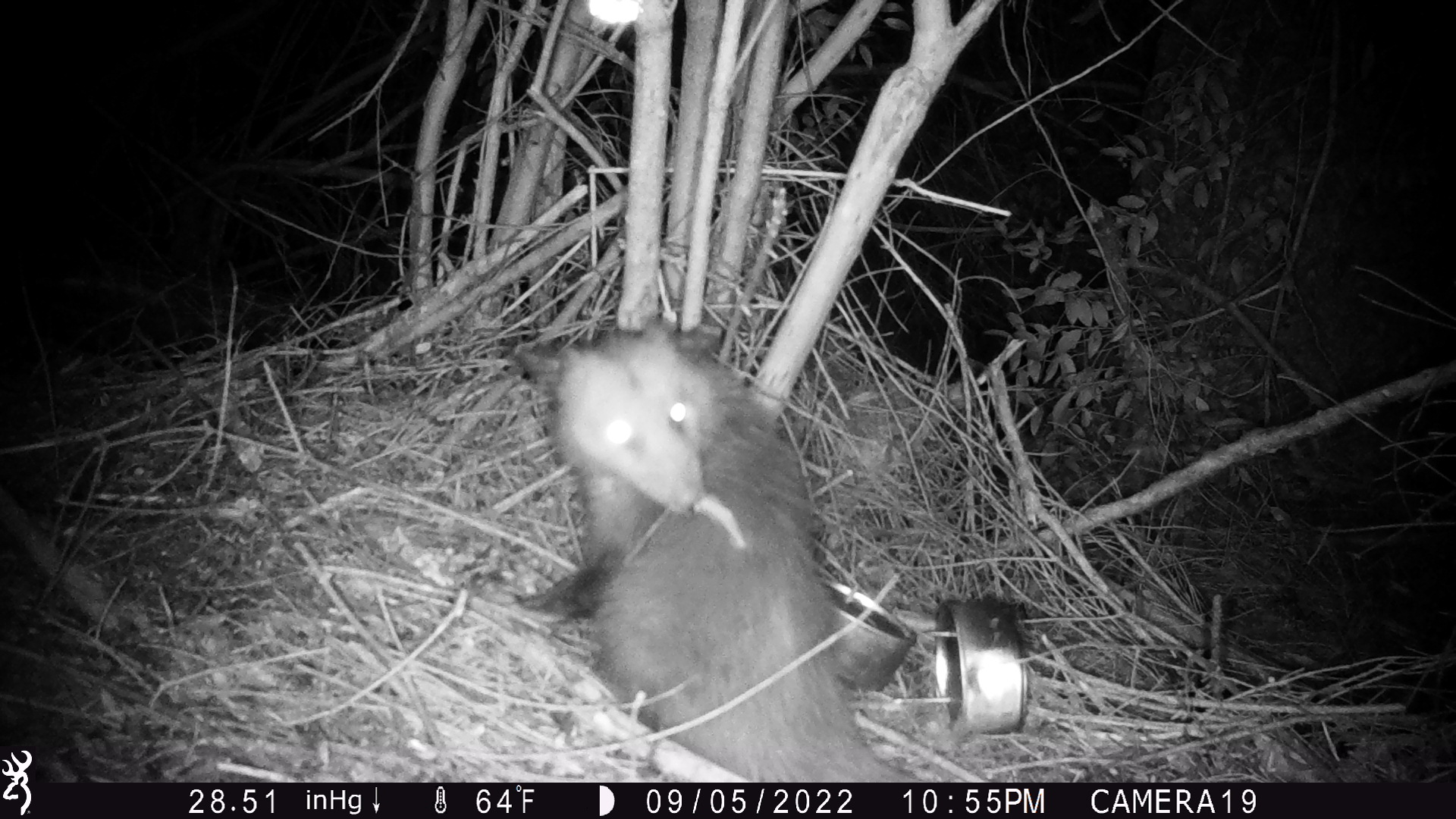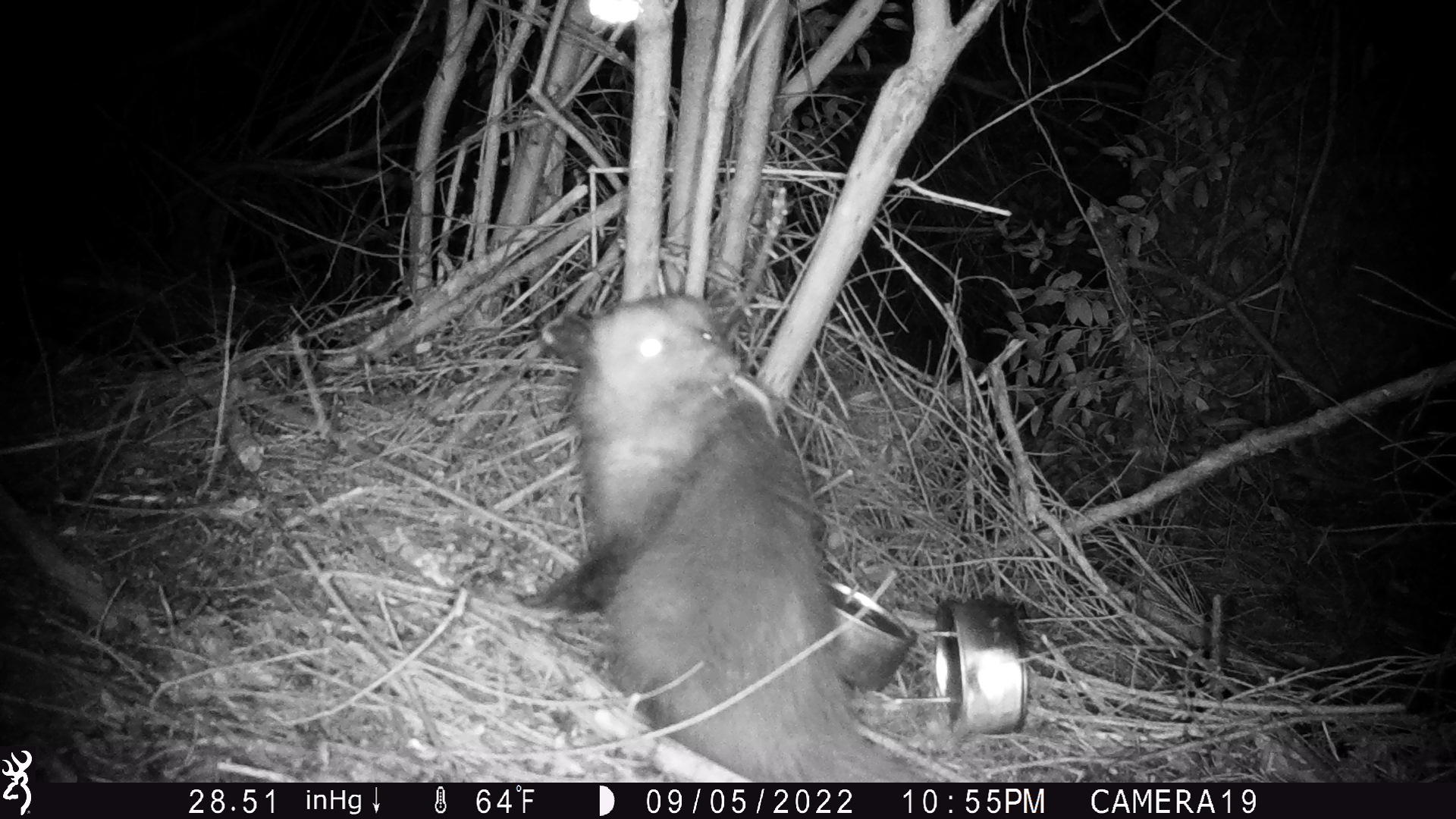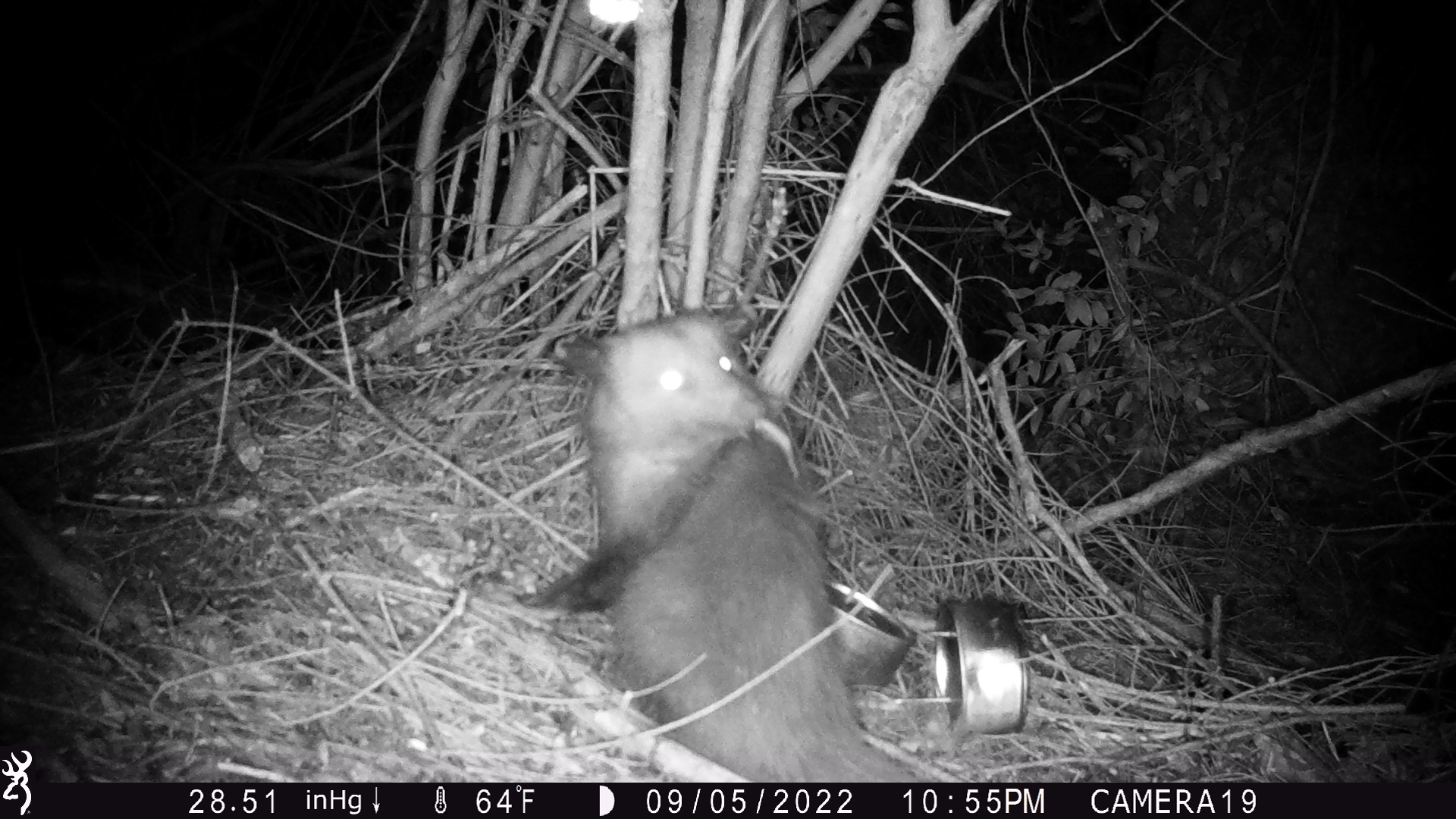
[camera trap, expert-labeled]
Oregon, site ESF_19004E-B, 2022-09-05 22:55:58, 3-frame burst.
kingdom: Animalia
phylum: Chordata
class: Mammalia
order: Didelphimorphia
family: Didelphidae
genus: Didelphis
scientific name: Didelphis virginiana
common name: virginia opossum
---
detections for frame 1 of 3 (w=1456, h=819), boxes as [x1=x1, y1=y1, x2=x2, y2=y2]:
virginia opossum: [x1=460, y1=284, x2=923, y2=782]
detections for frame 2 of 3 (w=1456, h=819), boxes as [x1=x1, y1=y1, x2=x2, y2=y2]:
virginia opossum: [x1=480, y1=281, x2=920, y2=780]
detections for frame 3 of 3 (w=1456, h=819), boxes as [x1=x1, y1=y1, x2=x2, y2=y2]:
virginia opossum: [x1=490, y1=292, x2=935, y2=772]